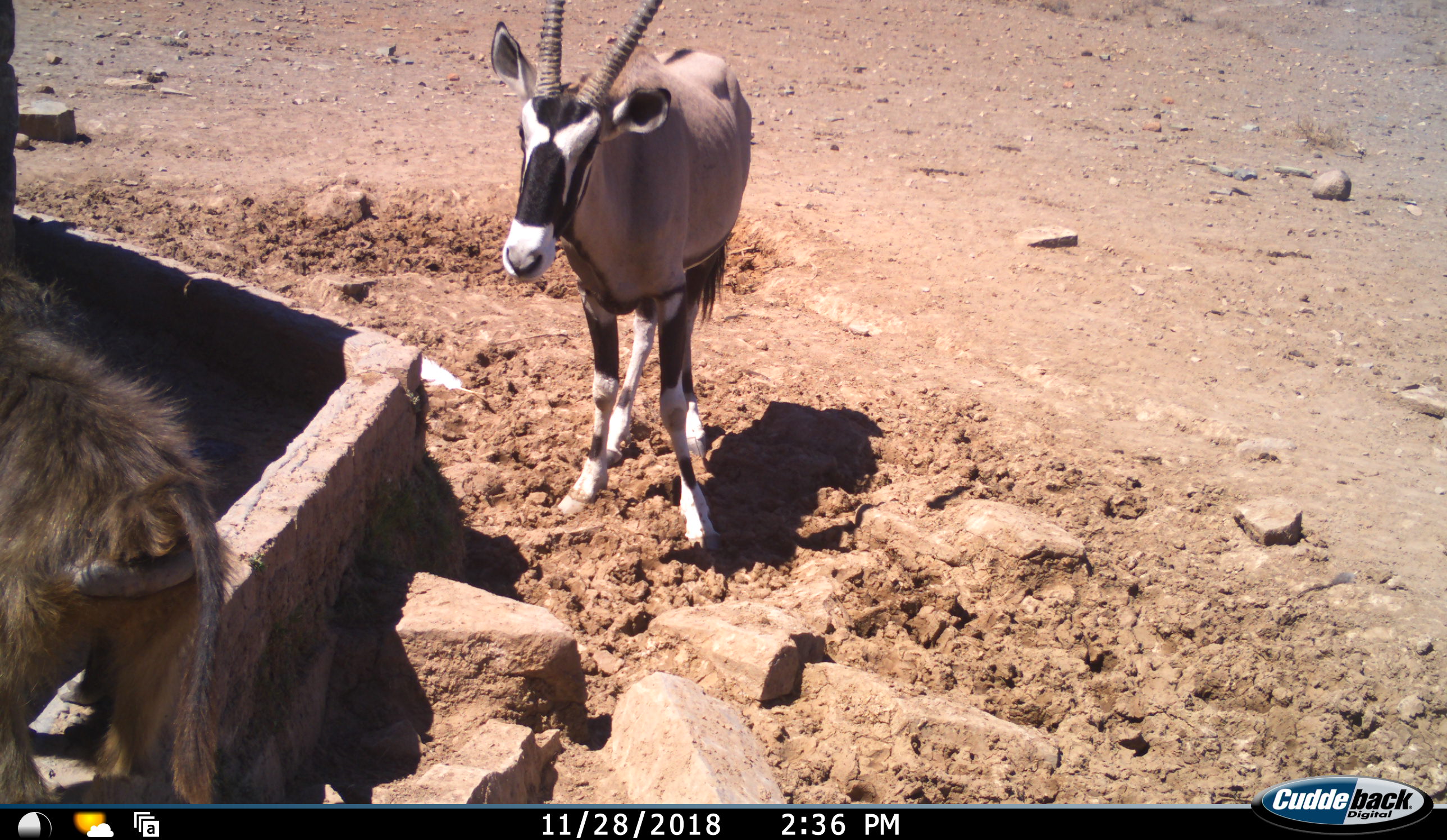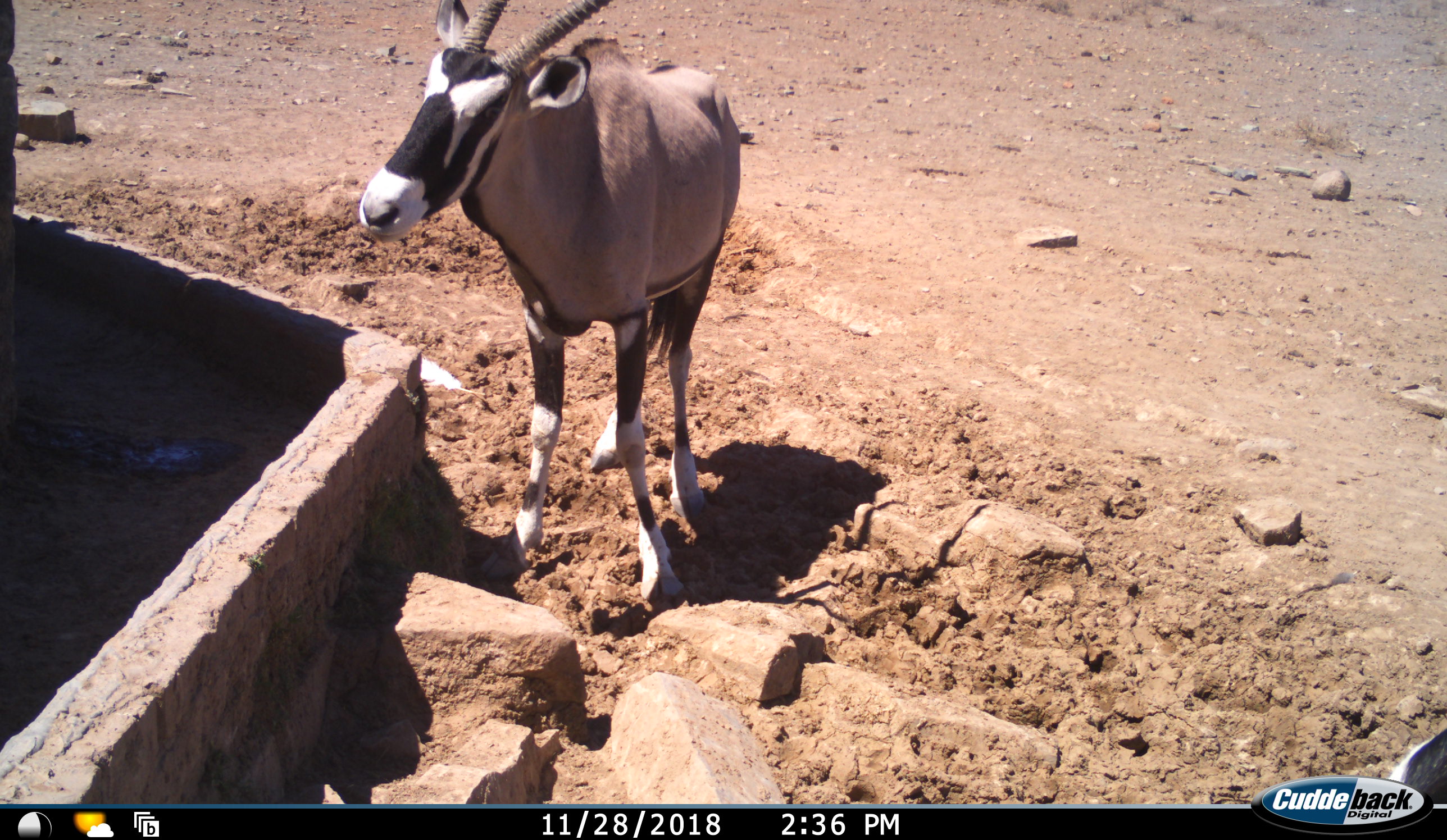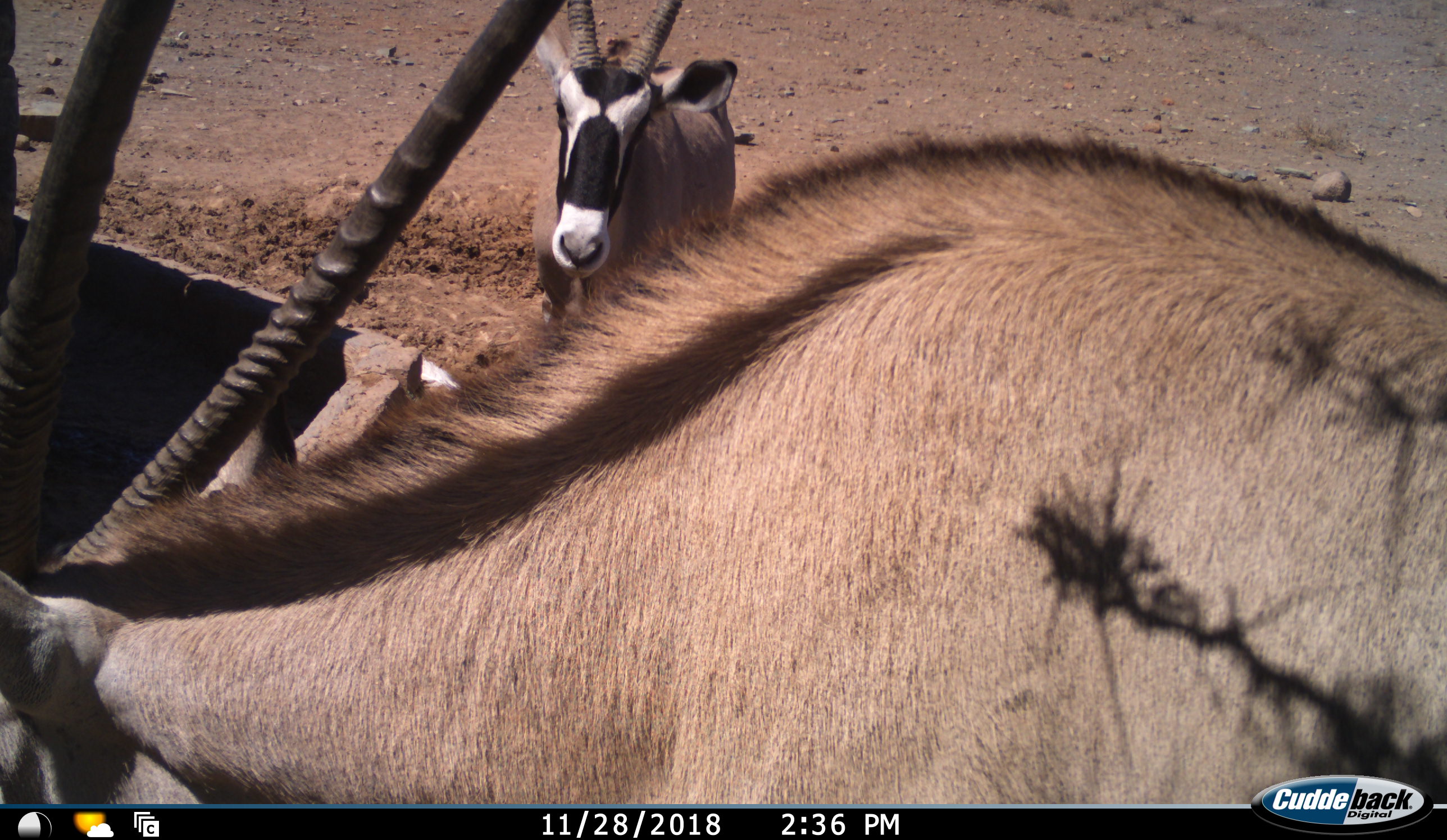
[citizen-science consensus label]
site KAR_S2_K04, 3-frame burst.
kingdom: Animalia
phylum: Chordata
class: Mammalia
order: Primates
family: Cercopithecidae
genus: Papio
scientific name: Papio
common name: baboon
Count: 1.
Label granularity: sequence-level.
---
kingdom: Animalia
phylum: Chordata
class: Mammalia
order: Artiodactyla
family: Bovidae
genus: Oryx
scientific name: Oryx gazella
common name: gemsbok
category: oryx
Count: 2.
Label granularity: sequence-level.